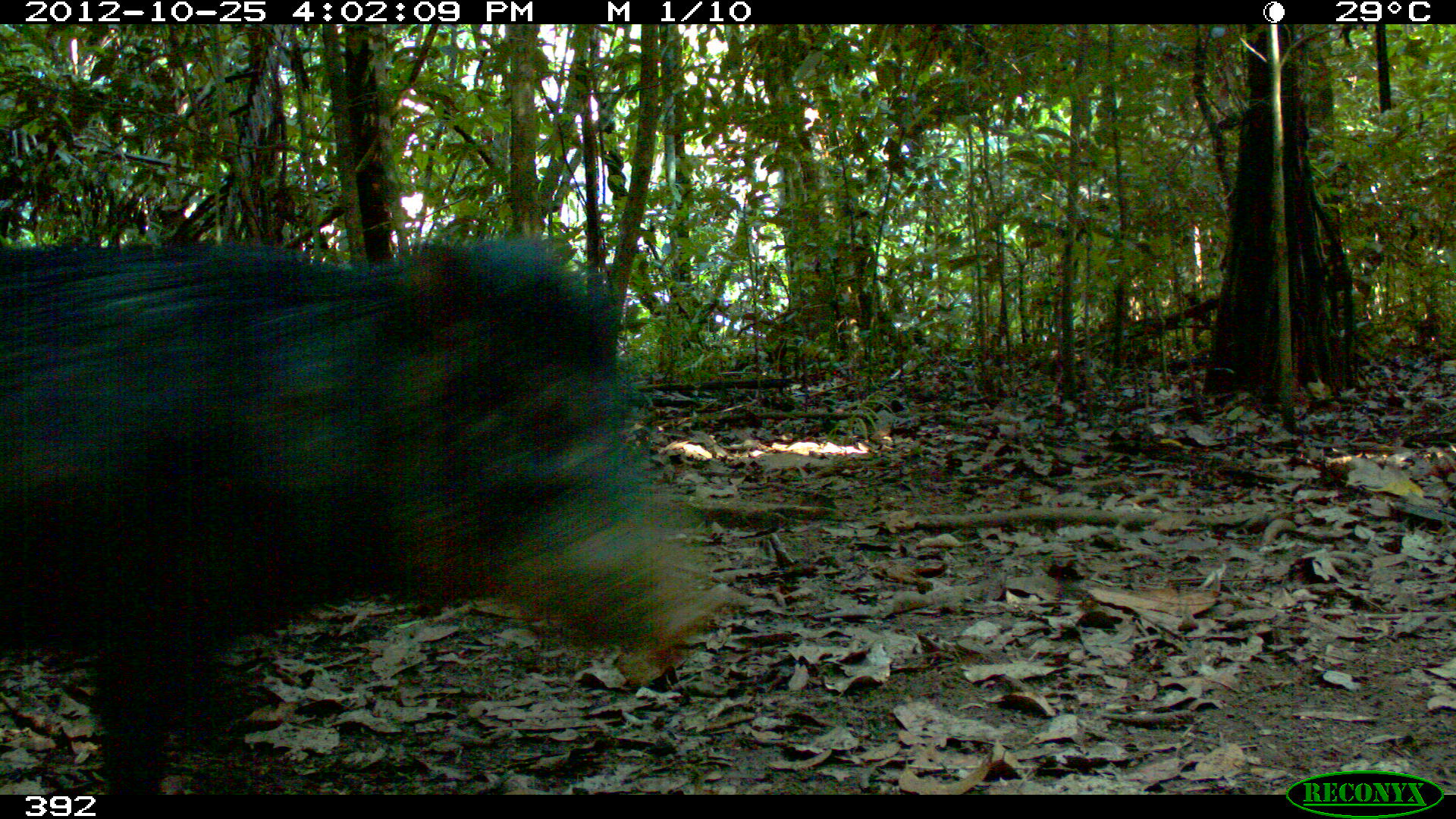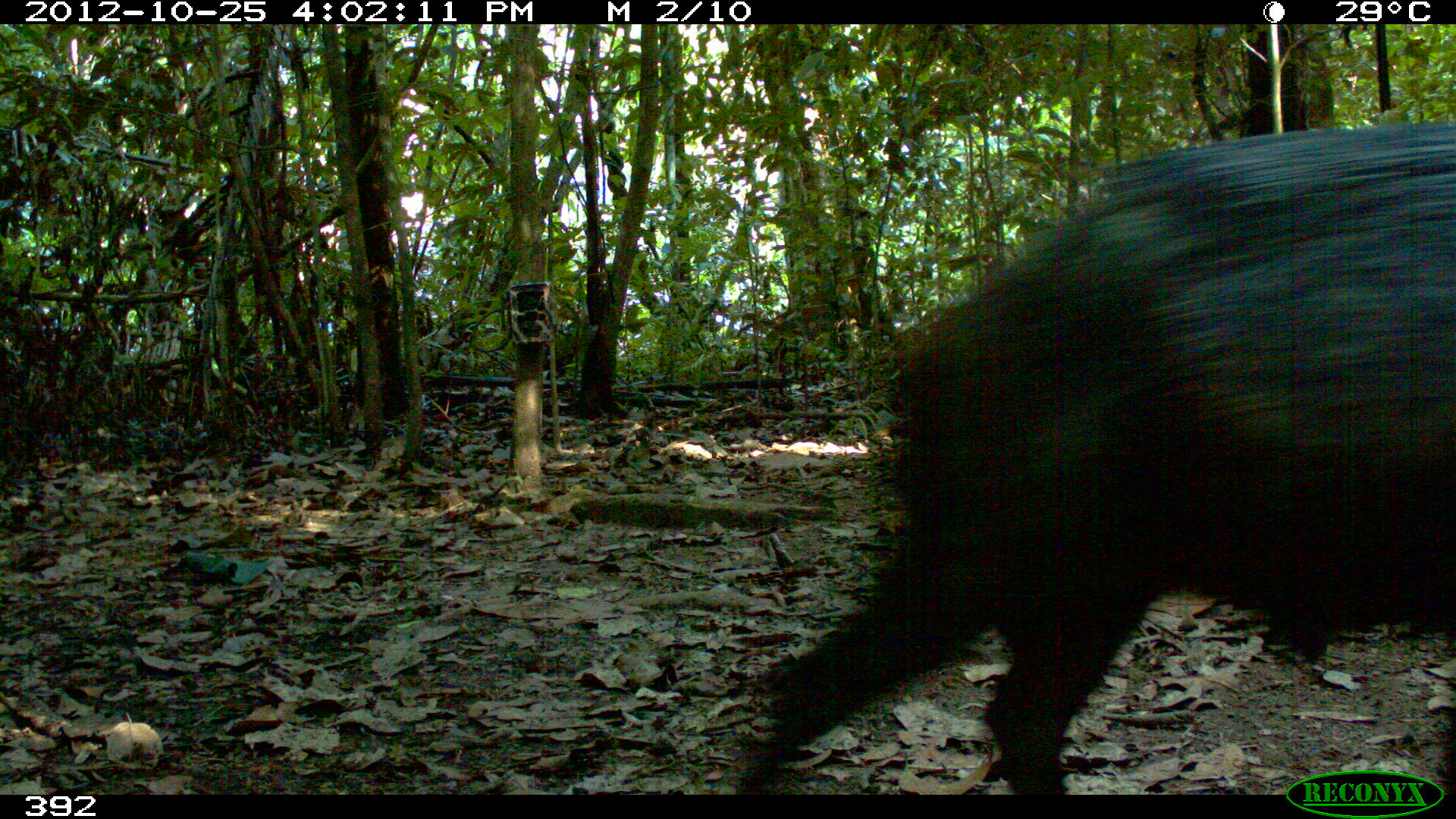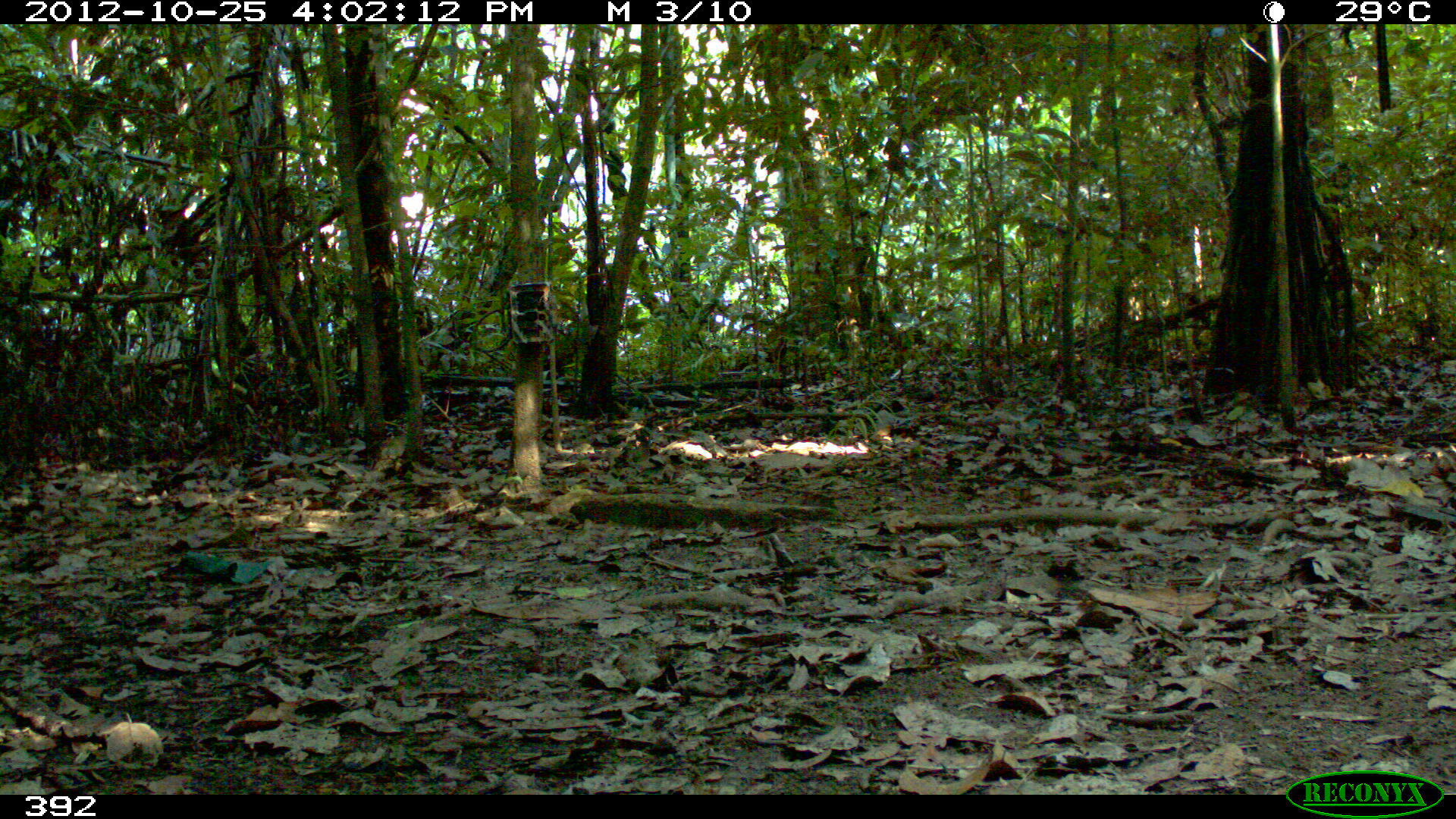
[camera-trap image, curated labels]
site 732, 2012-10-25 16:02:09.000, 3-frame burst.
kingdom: Animalia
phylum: Chordata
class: Mammalia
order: Artiodactyla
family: Tayassuidae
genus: Tayassu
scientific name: Tayassu pecari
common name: white-lipped peccary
Tayassu pecari (white-lipped peccary).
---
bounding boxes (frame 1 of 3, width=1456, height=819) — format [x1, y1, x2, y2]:
tayassu pecari: [0, 235, 731, 792]